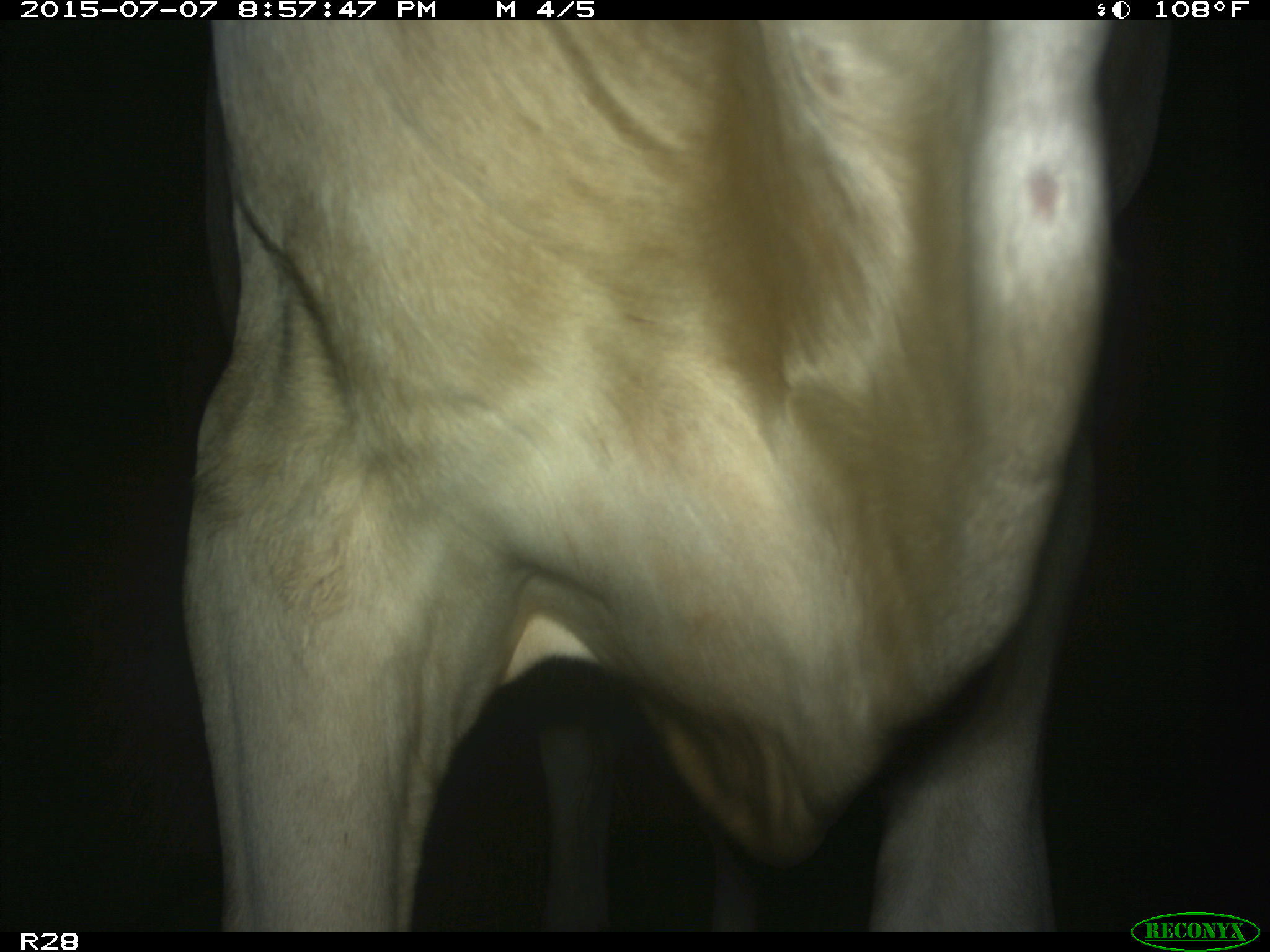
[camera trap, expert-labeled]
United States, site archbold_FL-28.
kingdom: Animalia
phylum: Chordata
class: Mammalia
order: Artiodactyla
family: Bovidae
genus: Bos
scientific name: Bos taurus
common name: domestic cow